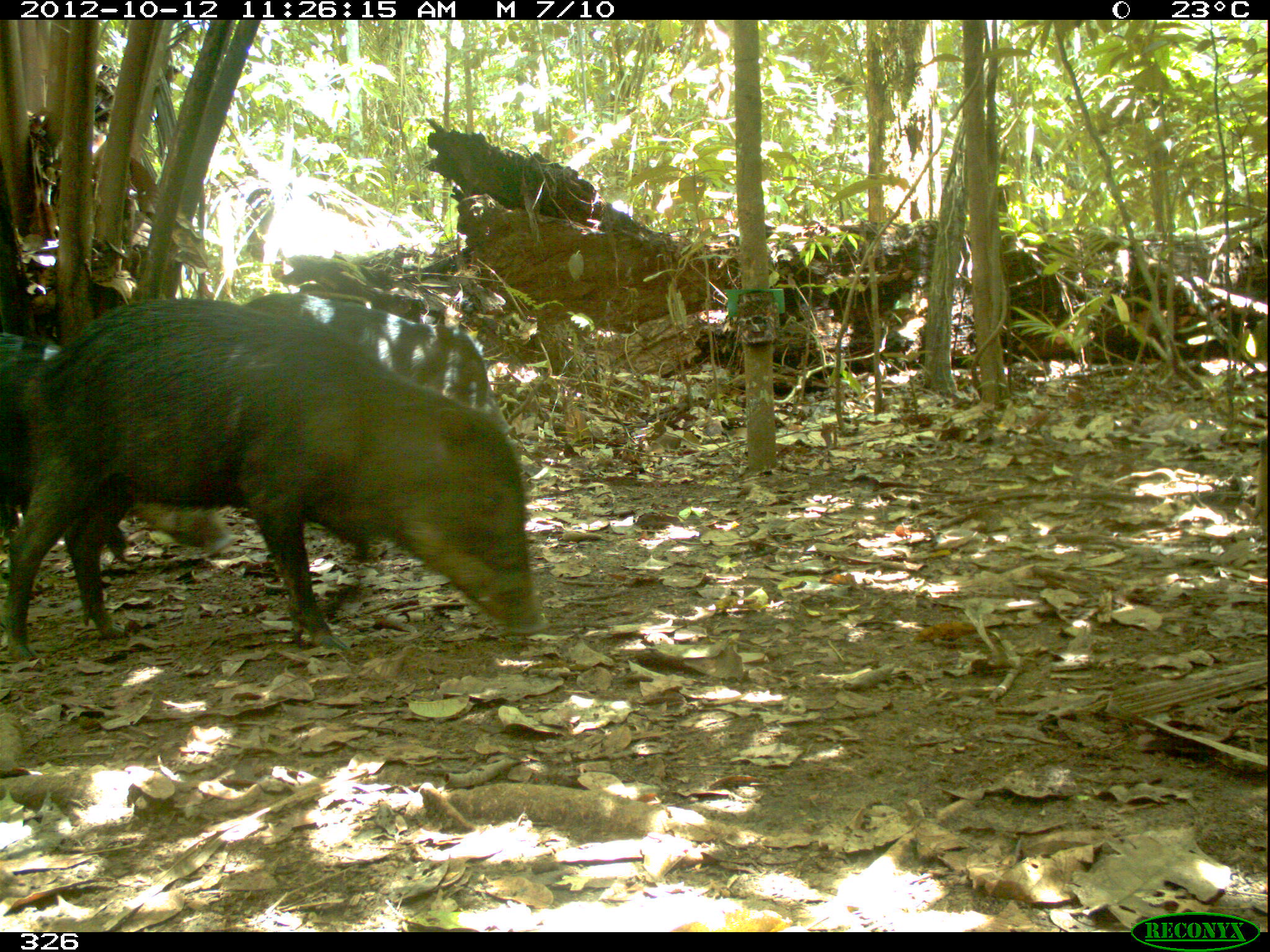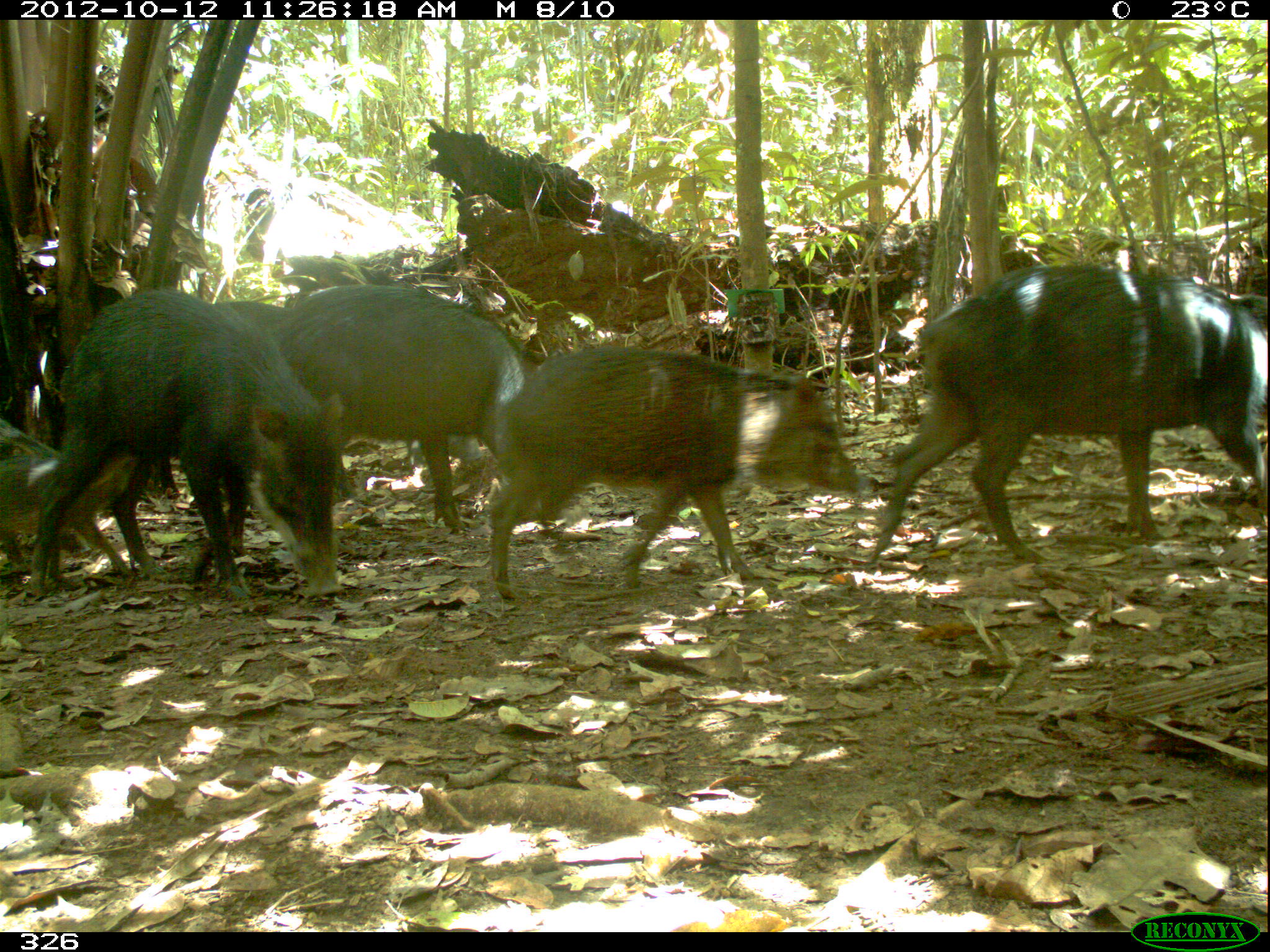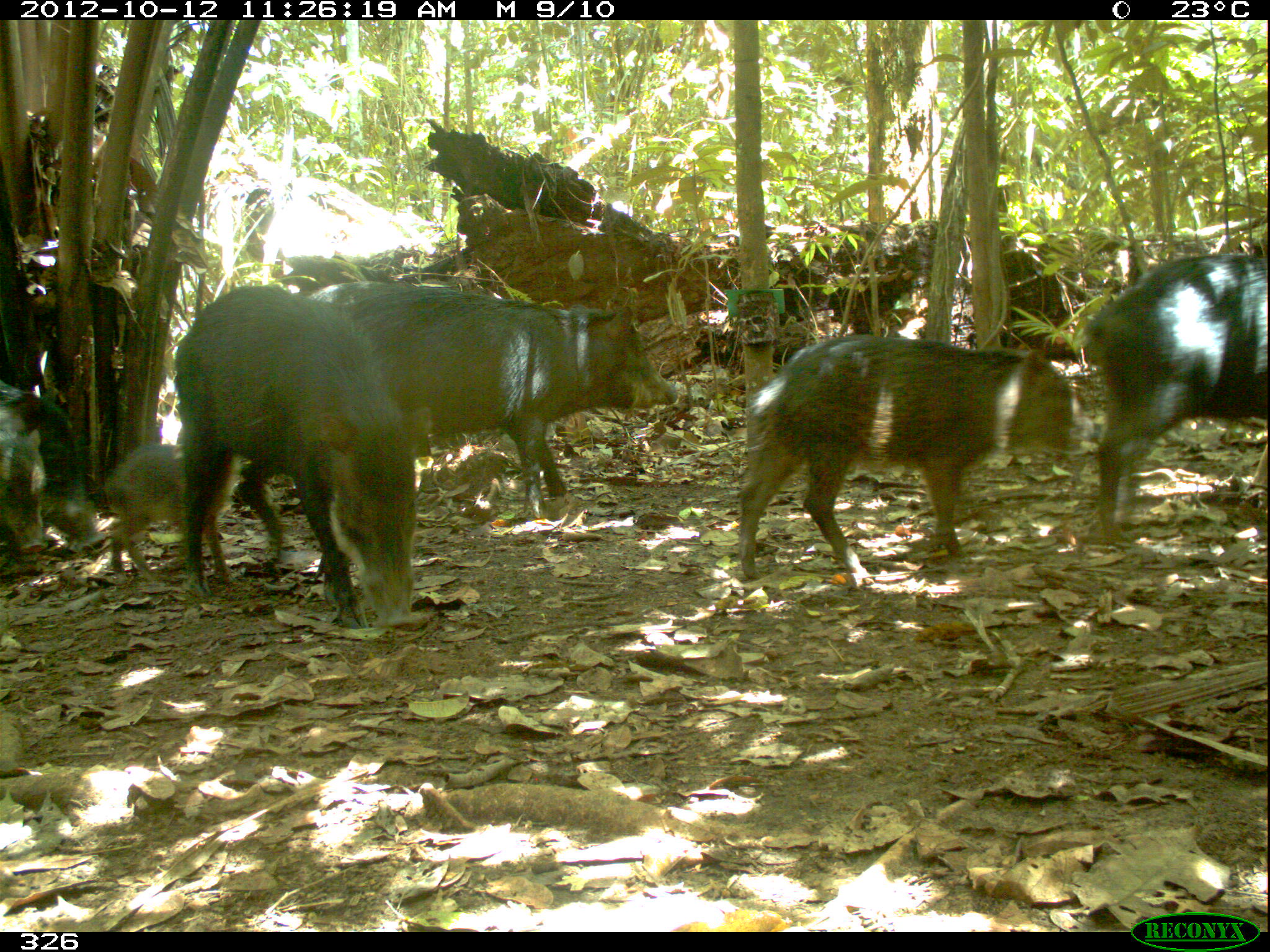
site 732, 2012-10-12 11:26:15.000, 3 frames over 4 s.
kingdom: Animalia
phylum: Chordata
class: Mammalia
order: Artiodactyla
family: Tayassuidae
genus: Tayassu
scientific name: Tayassu pecari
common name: white-lipped peccary